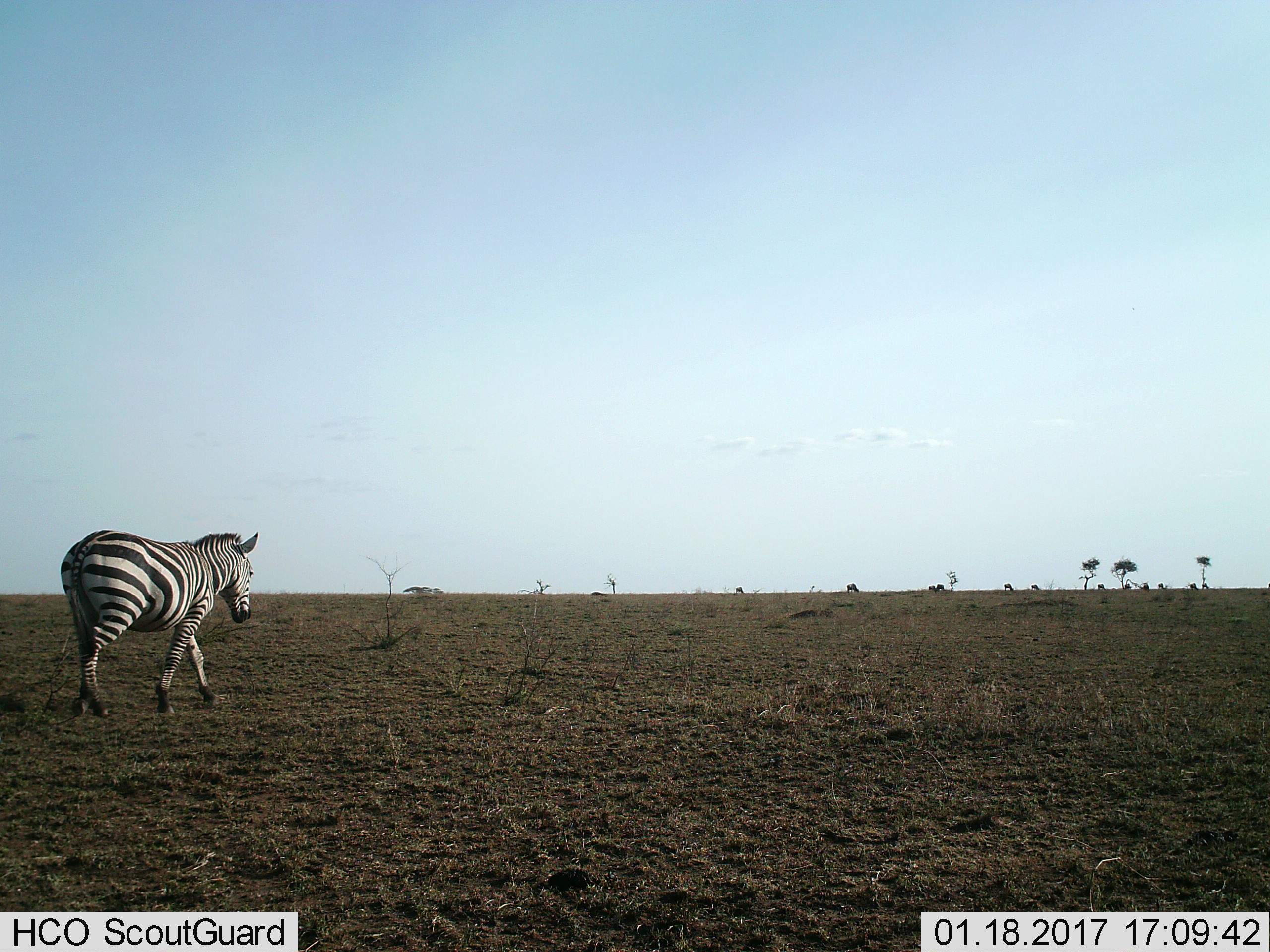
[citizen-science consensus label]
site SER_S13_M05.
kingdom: Animalia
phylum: Chordata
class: Mammalia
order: Perissodactyla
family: Equidae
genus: Equus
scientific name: Equus quagga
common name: plains zebra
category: zebraplains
Zebraplains (plains zebra) (Equus quagga), count 1. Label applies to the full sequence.